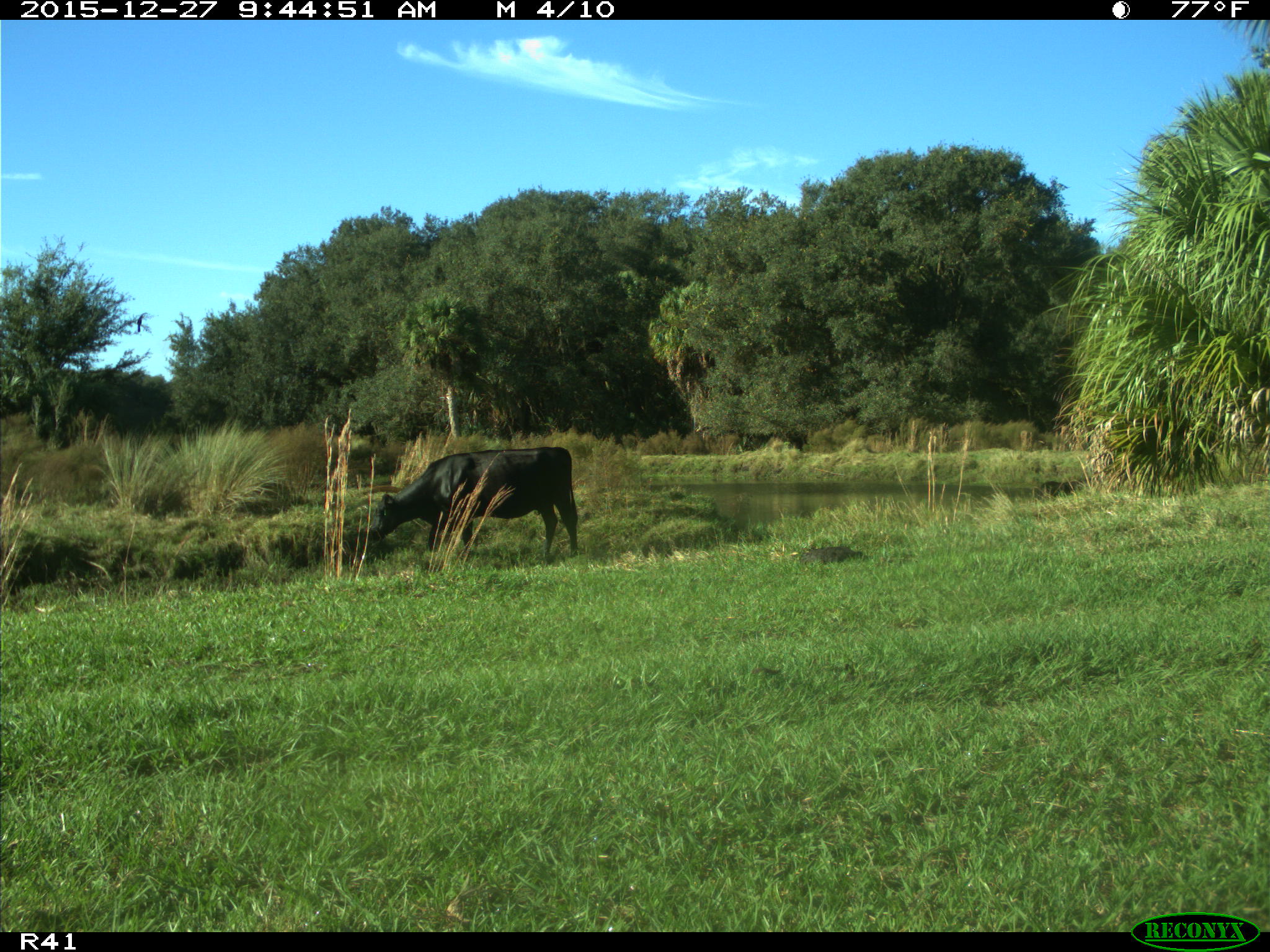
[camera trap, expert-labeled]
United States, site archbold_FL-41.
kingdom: Animalia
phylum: Chordata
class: Mammalia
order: Artiodactyla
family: Bovidae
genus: Bos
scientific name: Bos taurus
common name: domestic cow